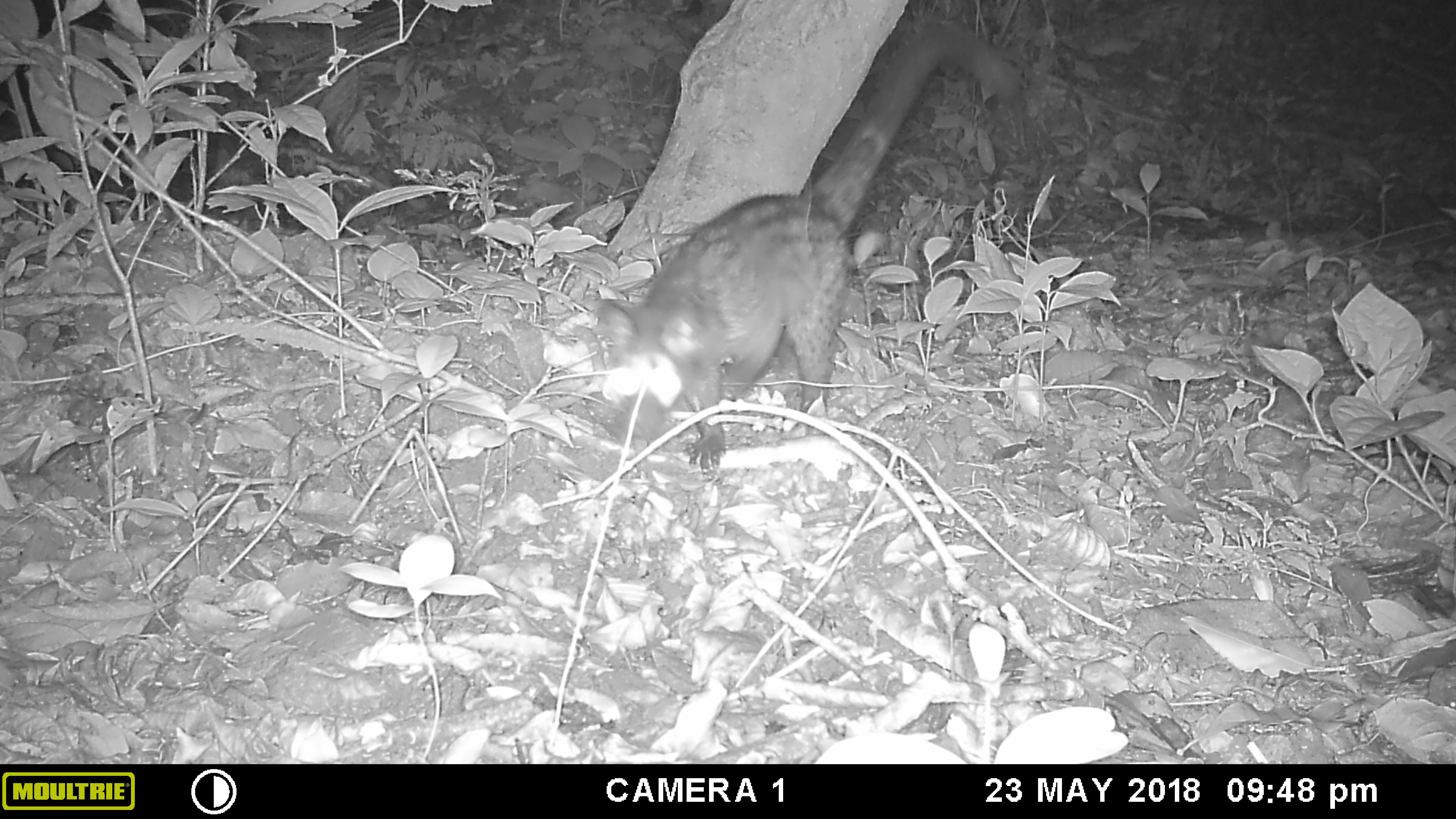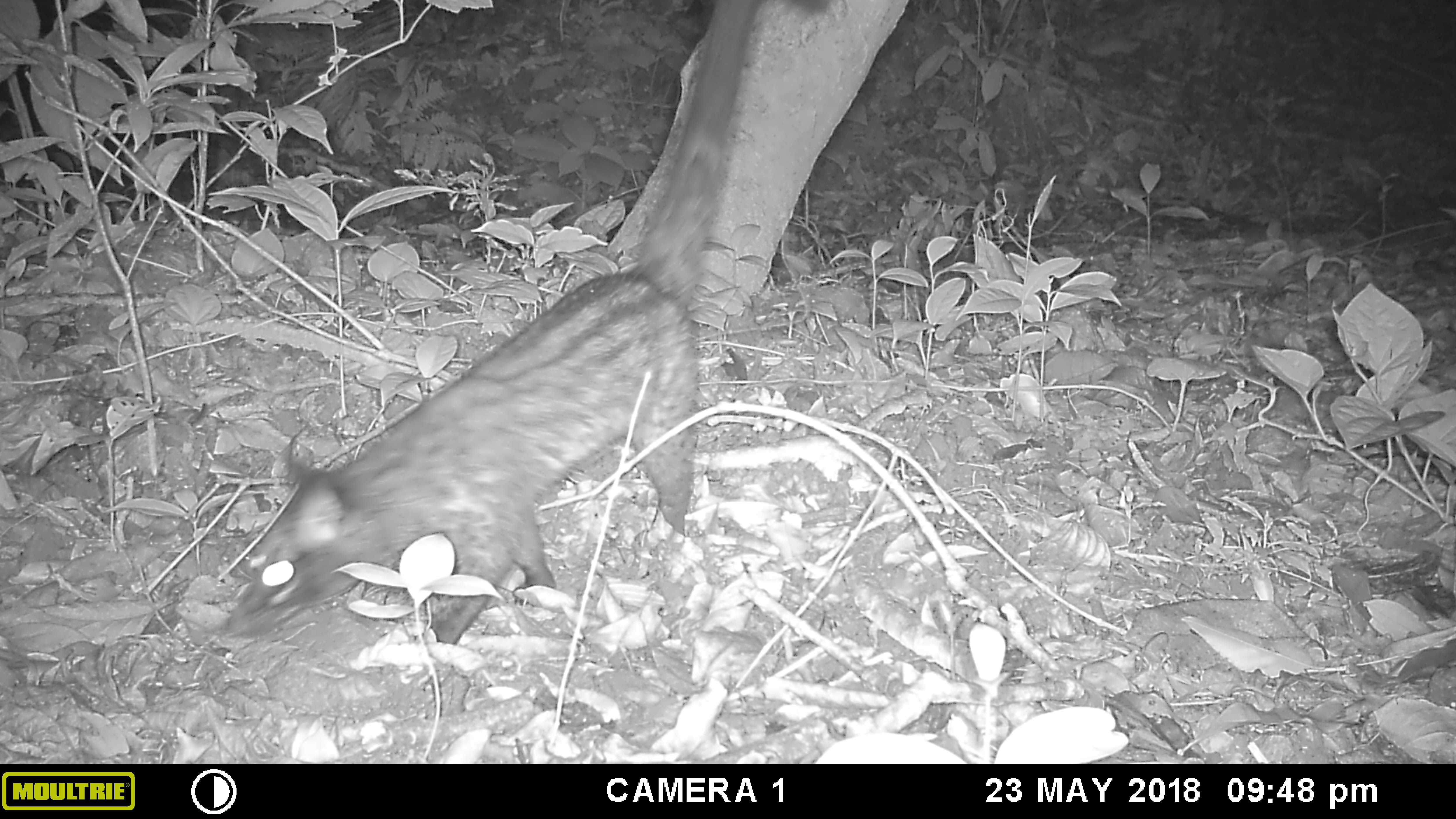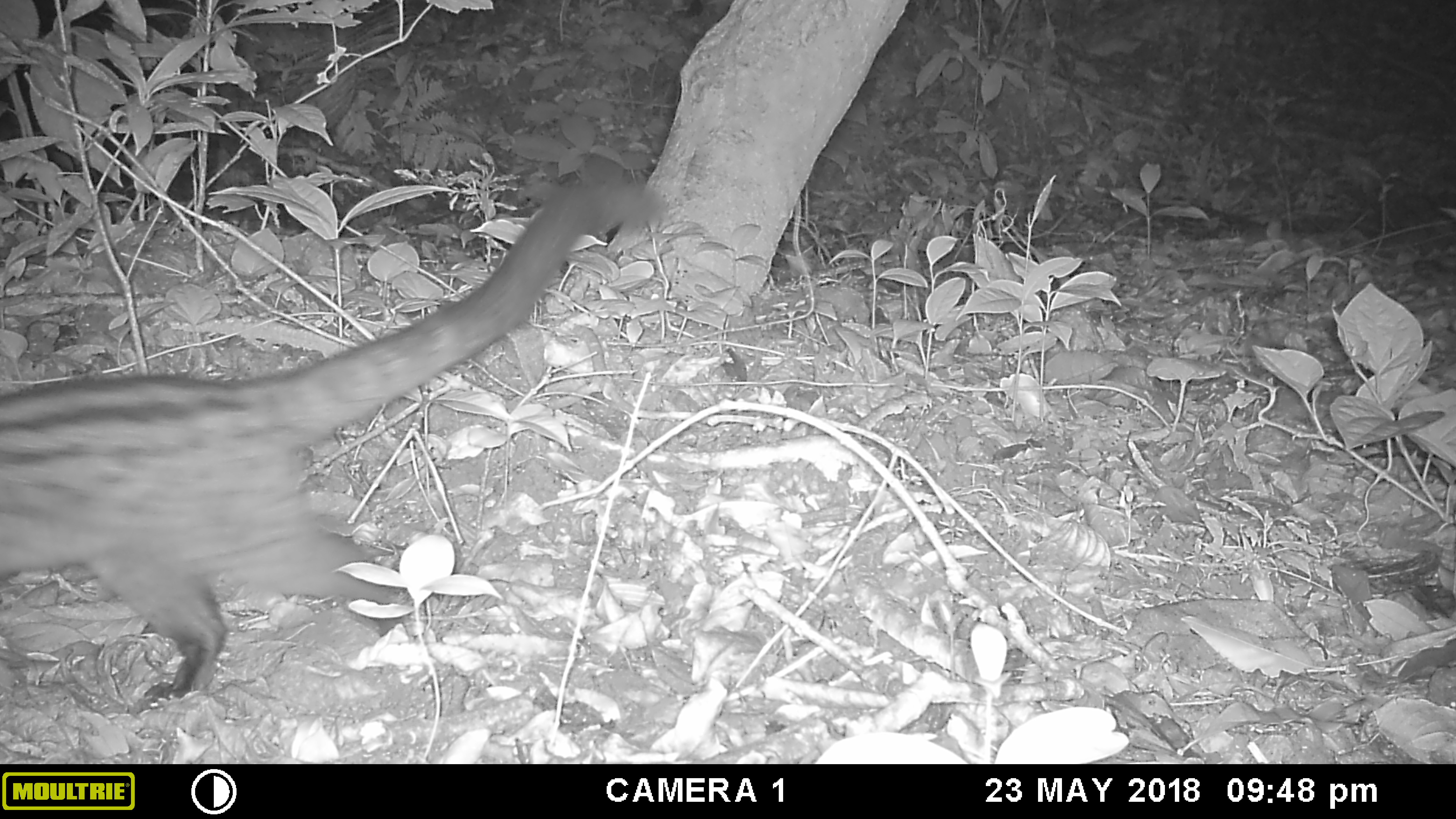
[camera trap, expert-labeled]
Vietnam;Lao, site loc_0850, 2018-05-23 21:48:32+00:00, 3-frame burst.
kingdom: Animalia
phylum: Chordata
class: Mammalia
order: Carnivora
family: Viverridae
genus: Paradoxurus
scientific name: Paradoxurus hermaphroditus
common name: common palm civet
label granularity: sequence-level